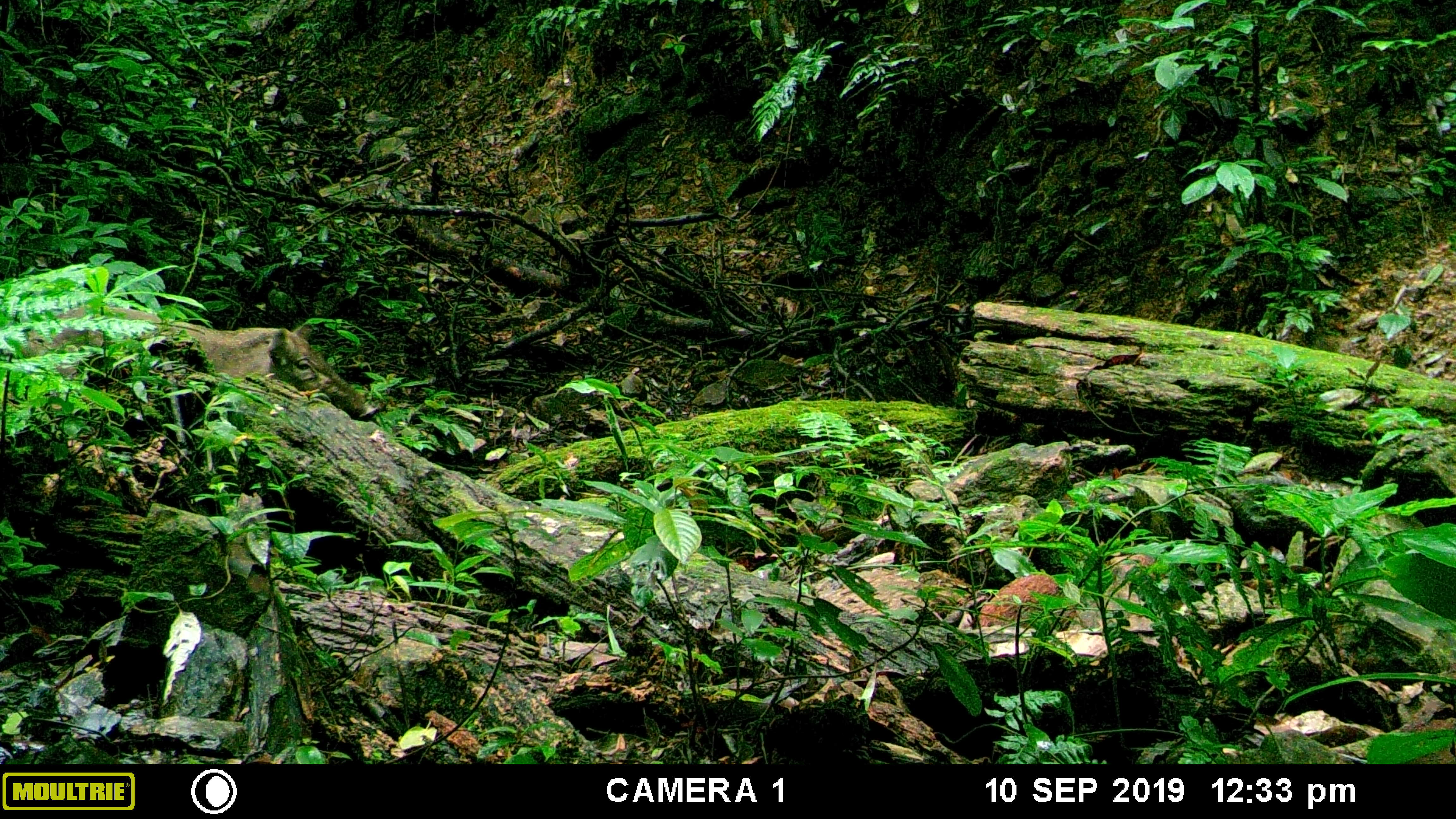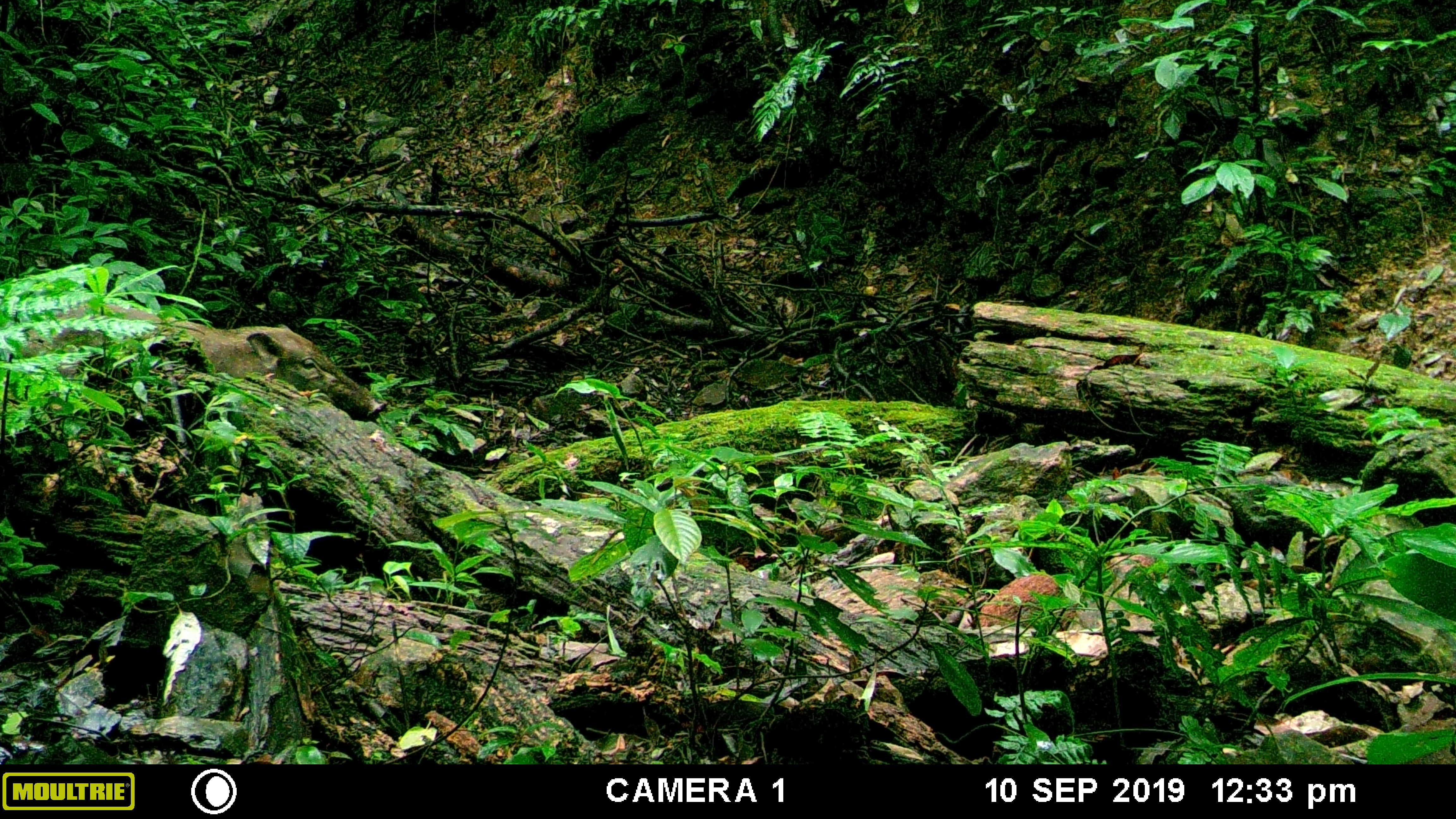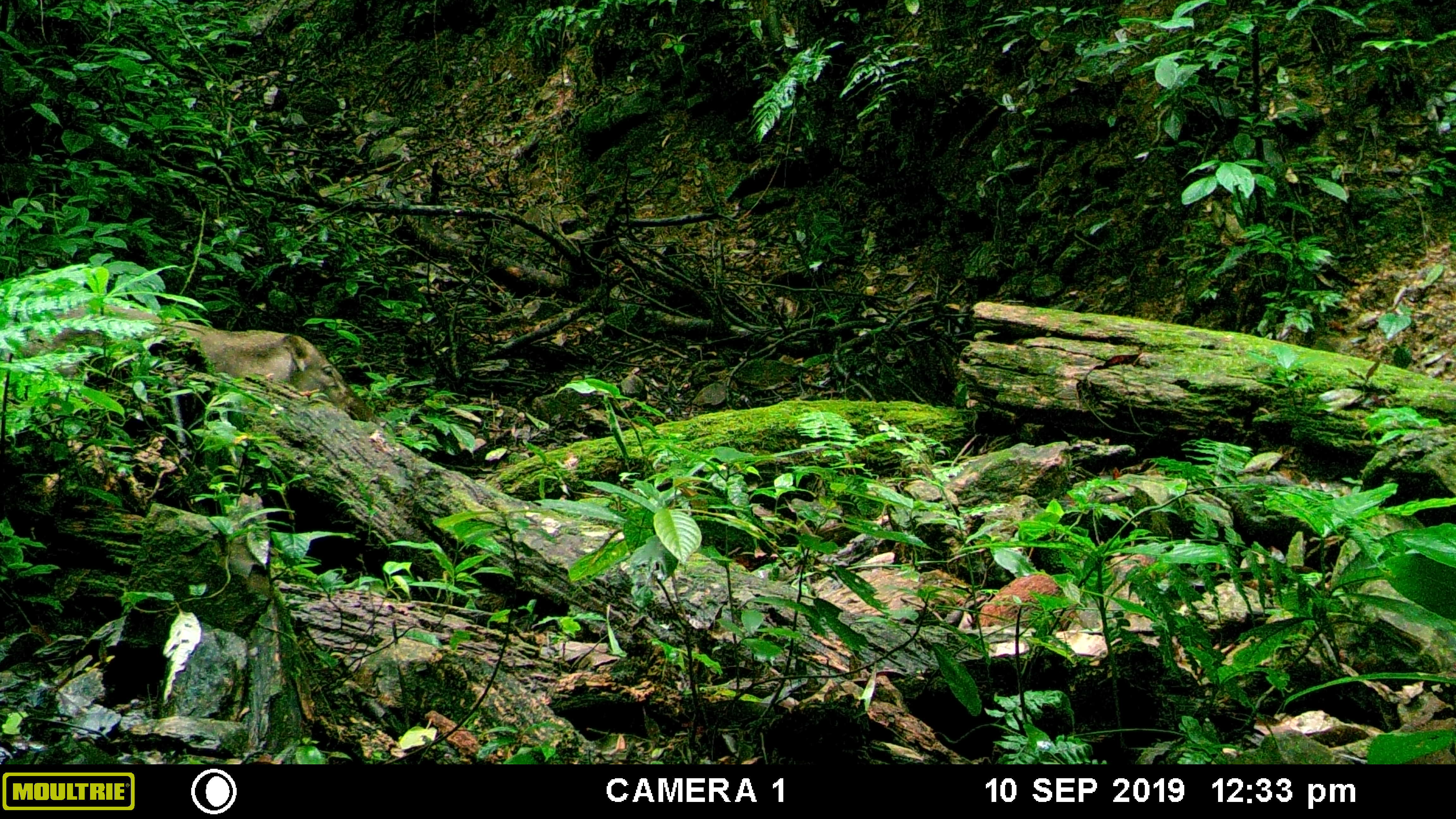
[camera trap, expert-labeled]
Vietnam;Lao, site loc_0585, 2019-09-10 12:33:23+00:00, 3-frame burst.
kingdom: Animalia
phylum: Chordata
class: Mammalia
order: Artiodactyla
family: Suidae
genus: Sus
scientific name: Sus scrofa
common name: eurasian wild pig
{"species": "eurasian wild pig (Sus scrofa)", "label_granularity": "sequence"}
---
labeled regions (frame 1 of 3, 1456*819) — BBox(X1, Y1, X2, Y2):
eurasian wild pig: BBox(0, 305, 379, 421)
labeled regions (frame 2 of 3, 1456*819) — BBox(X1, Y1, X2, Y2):
eurasian wild pig: BBox(0, 296, 387, 422)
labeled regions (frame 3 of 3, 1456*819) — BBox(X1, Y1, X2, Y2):
eurasian wild pig: BBox(0, 303, 387, 427)